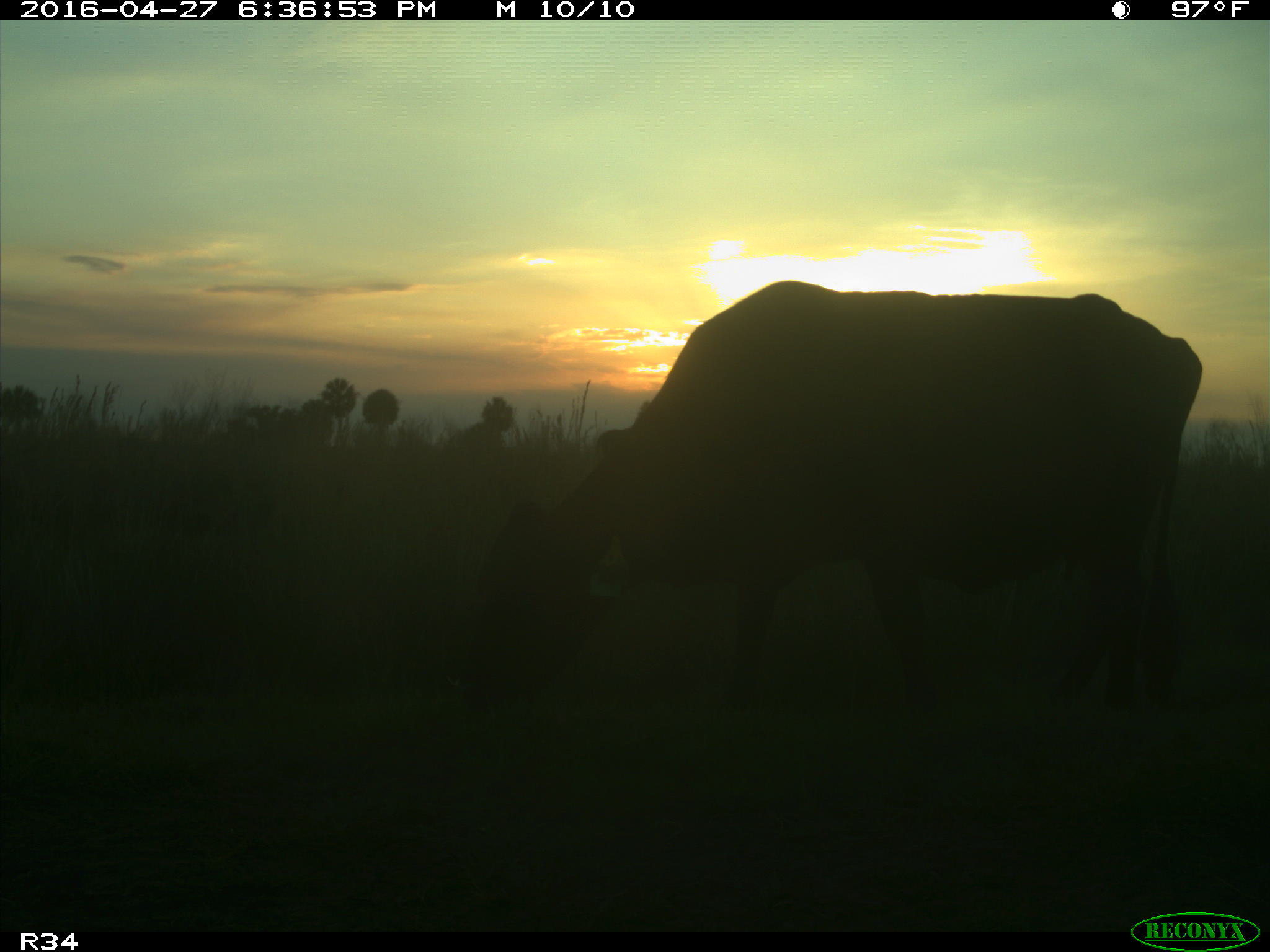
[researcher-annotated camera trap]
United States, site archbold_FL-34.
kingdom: Animalia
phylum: Chordata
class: Mammalia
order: Artiodactyla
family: Bovidae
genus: Bos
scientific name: Bos taurus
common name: domestic cow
Bos taurus (domestic cow).